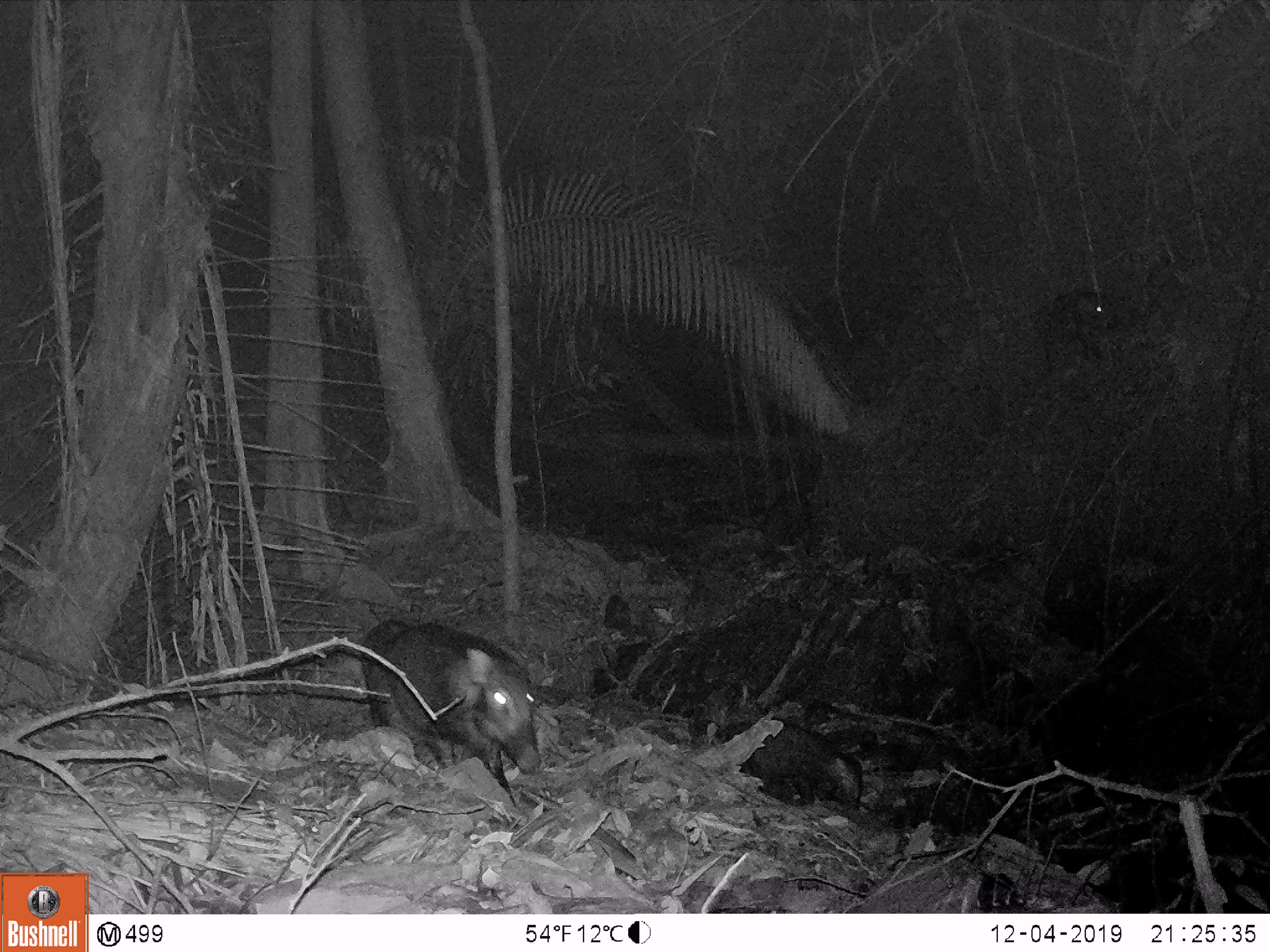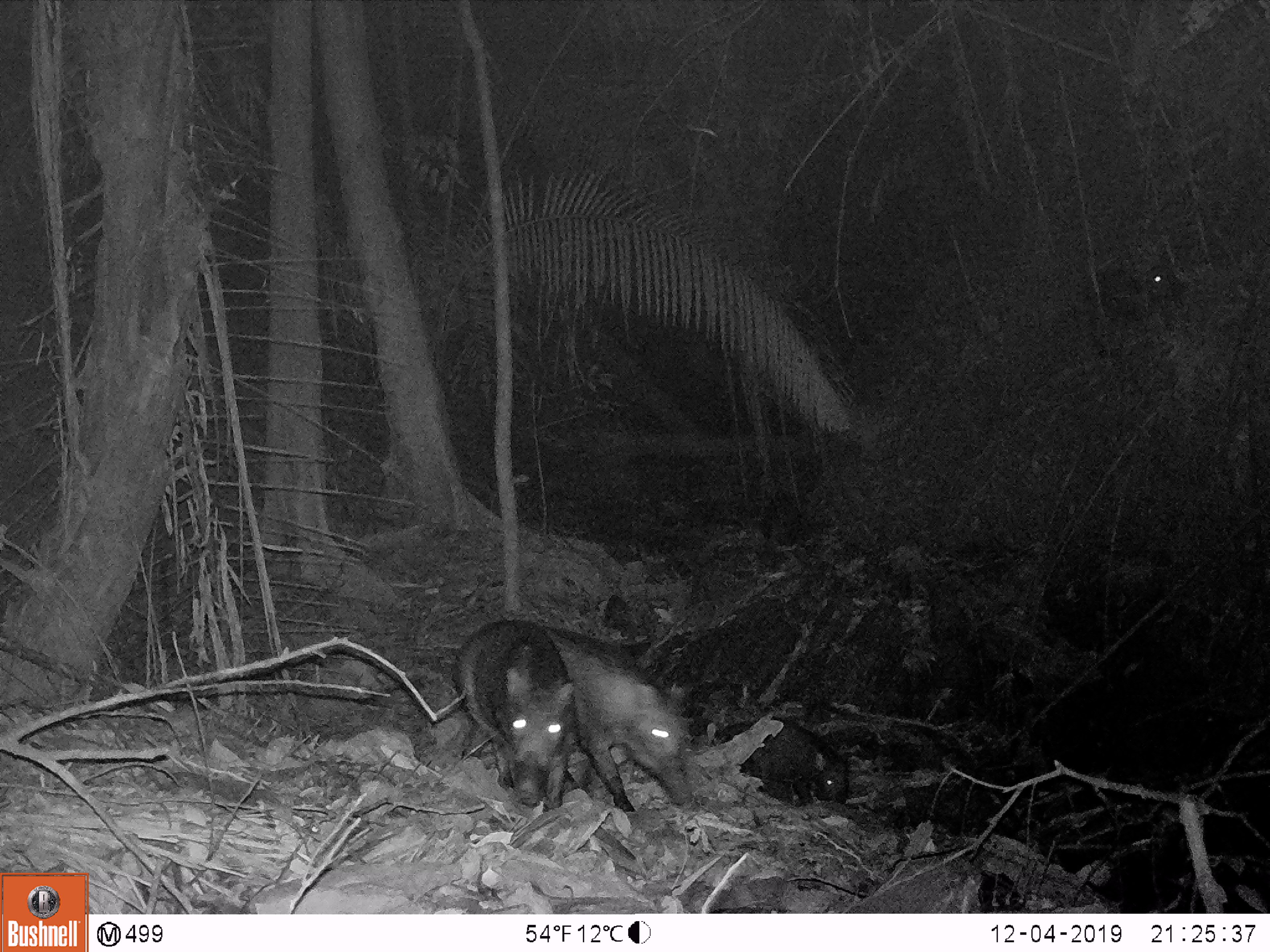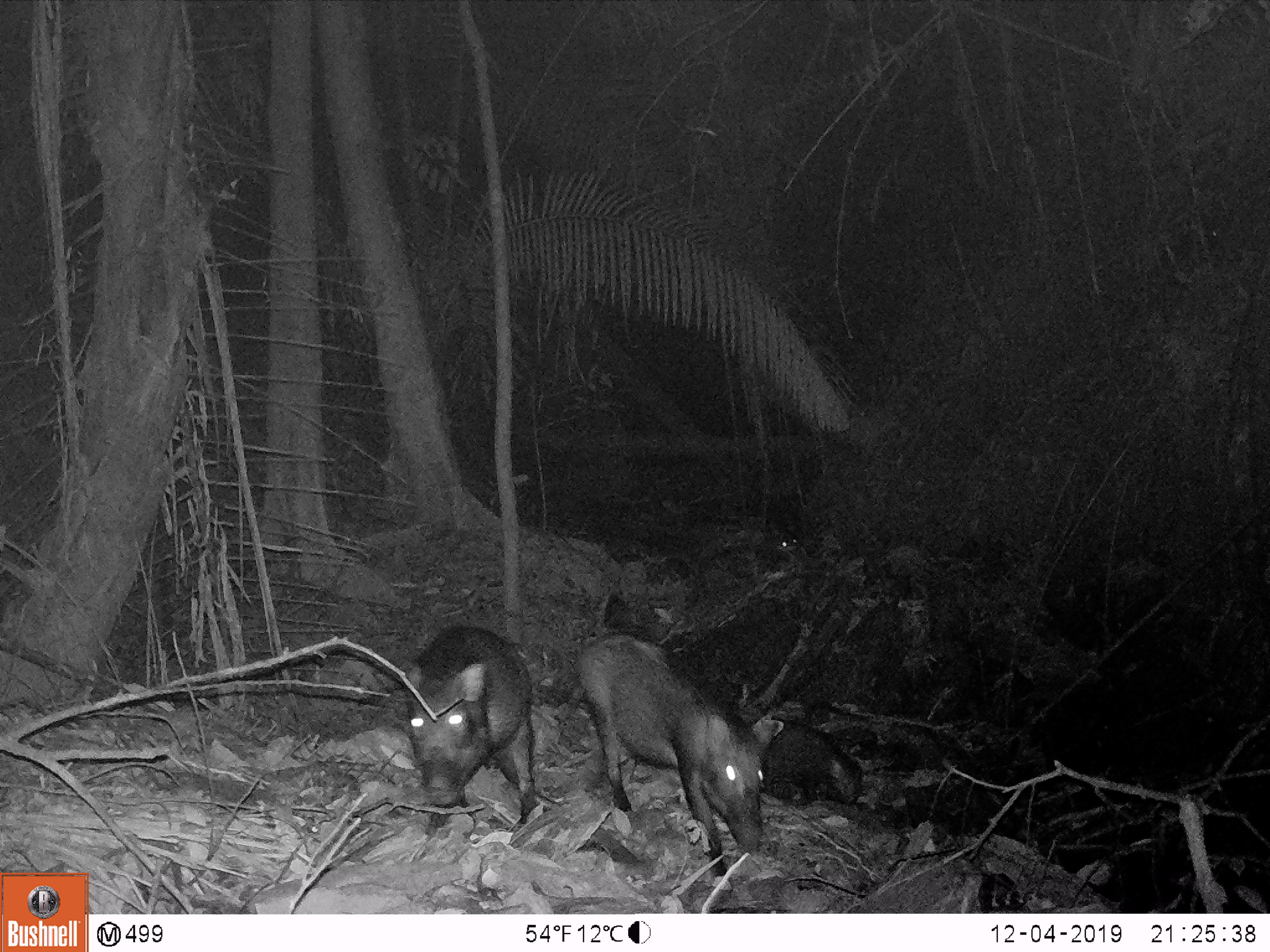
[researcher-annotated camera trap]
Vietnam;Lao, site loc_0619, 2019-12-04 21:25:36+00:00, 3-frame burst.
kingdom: Animalia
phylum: Chordata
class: Mammalia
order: Artiodactyla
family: Suidae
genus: Sus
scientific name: Sus scrofa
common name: eurasian wild pig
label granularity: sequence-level